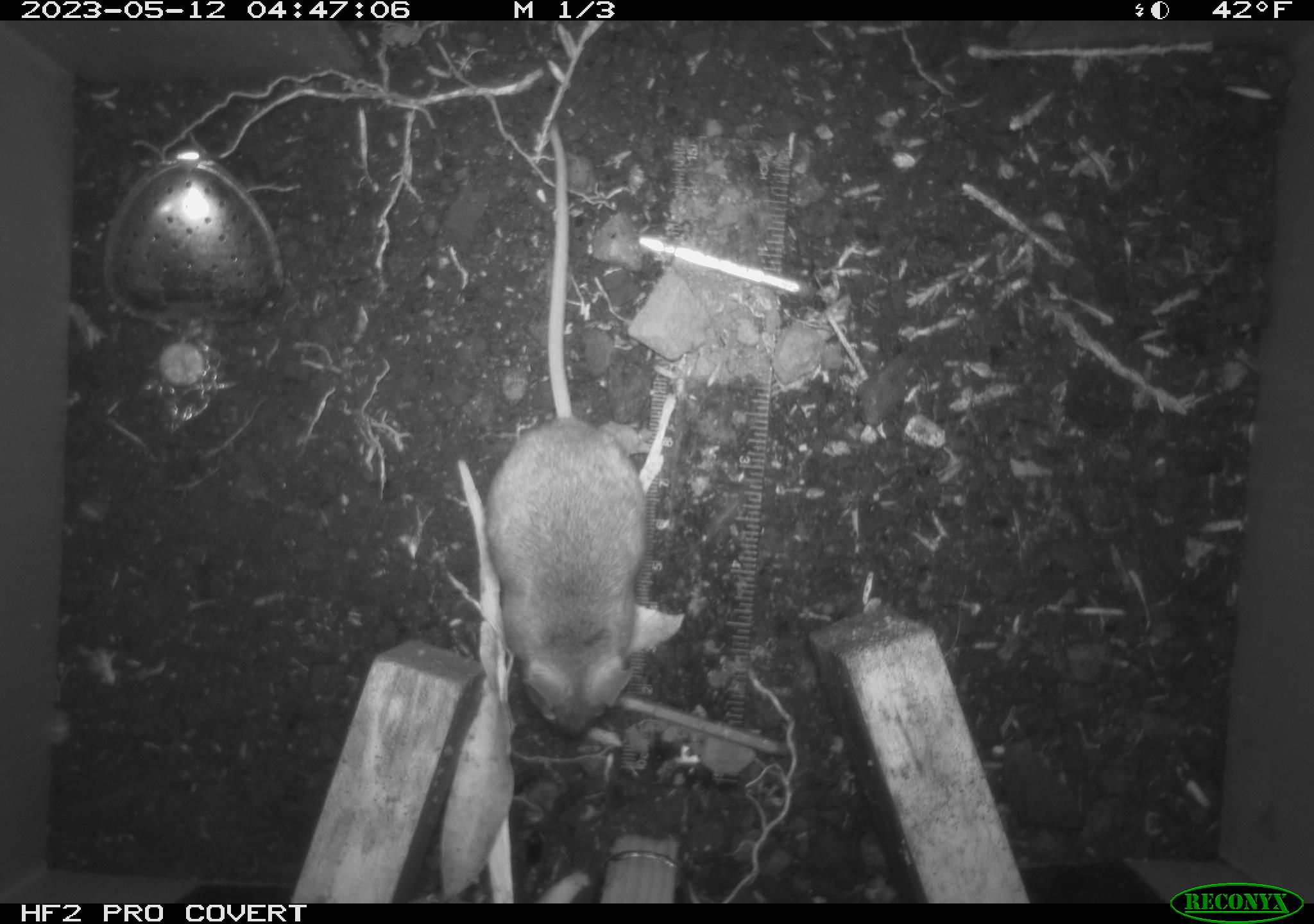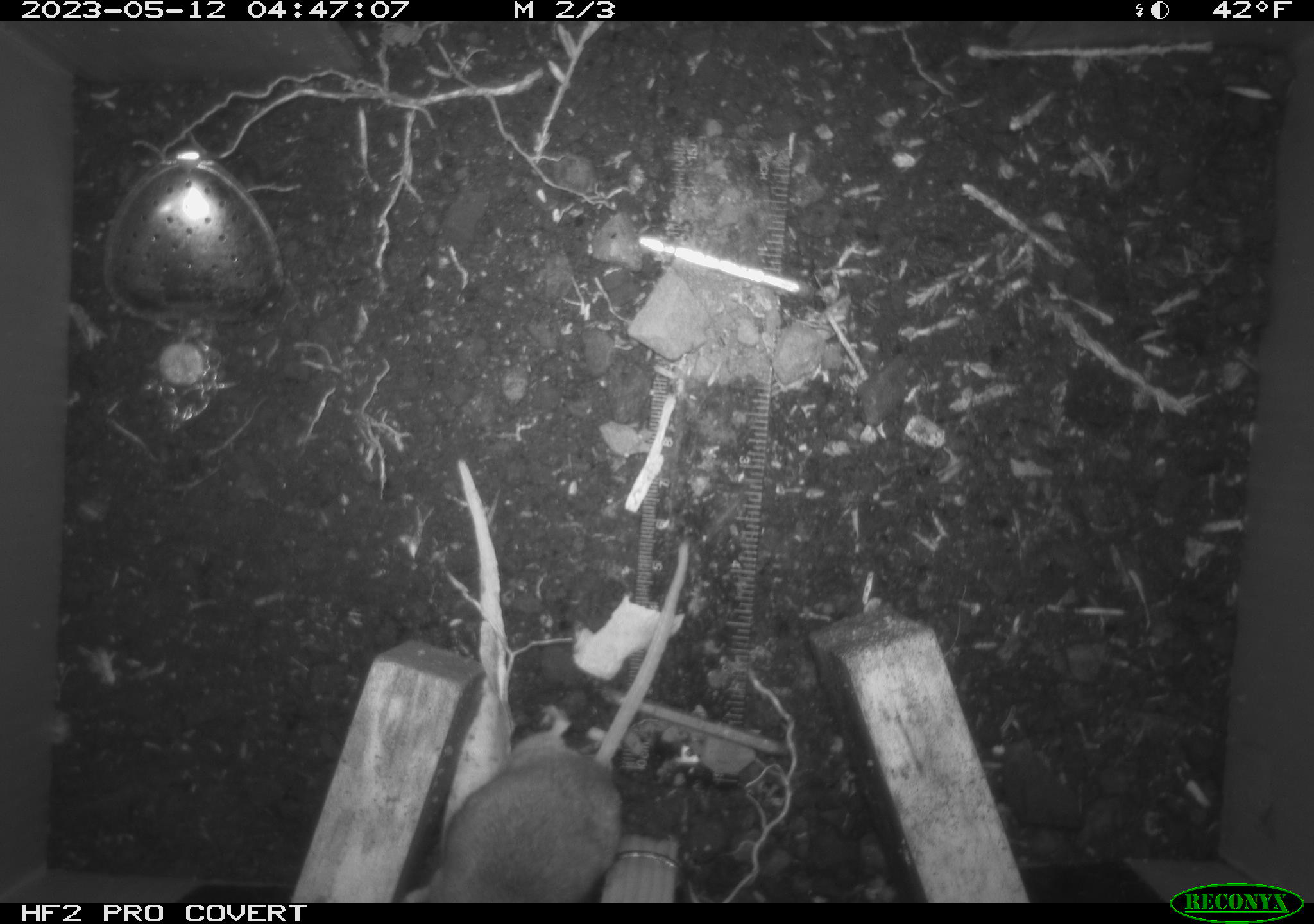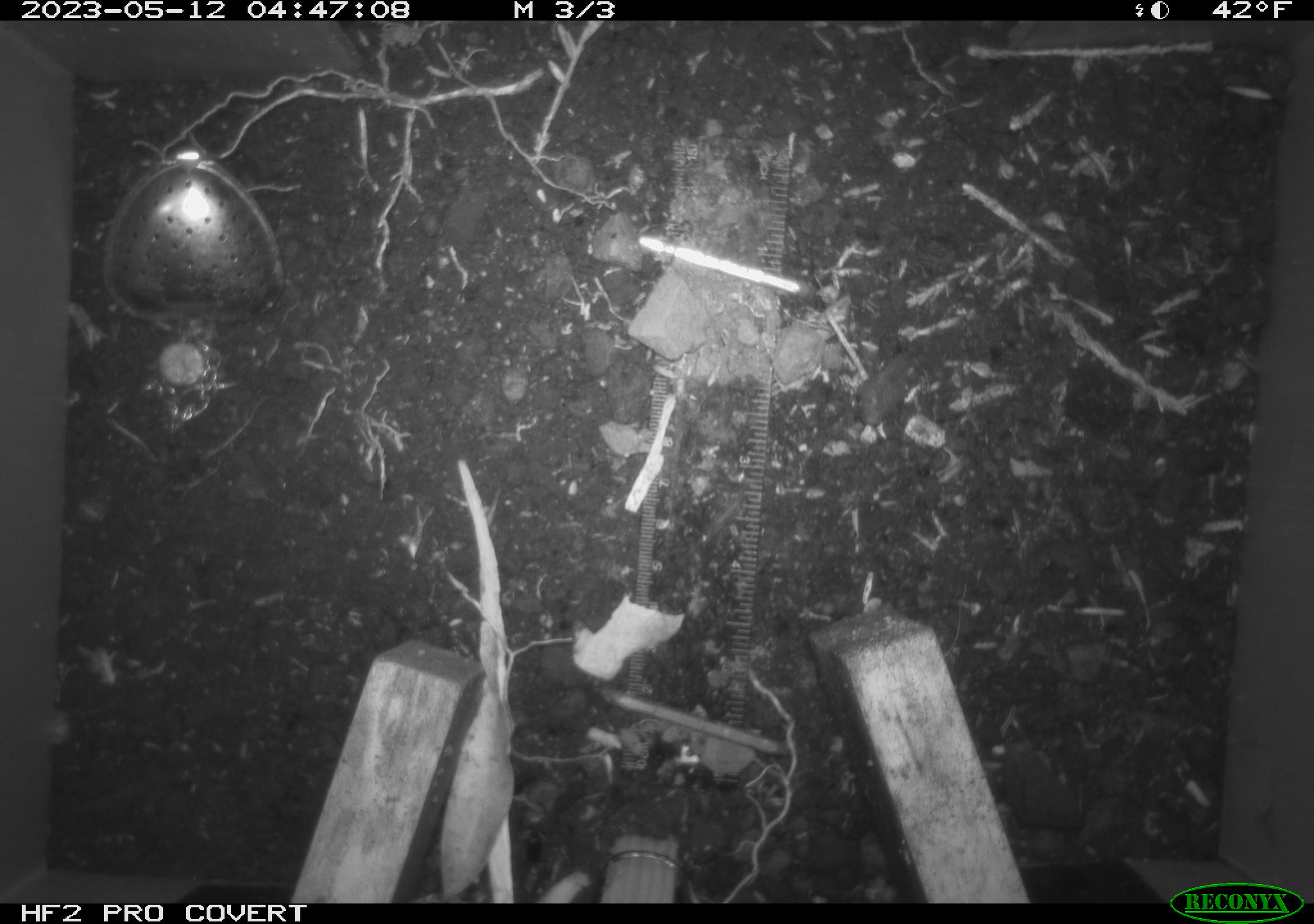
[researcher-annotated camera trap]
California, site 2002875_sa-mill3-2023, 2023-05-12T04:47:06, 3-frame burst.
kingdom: Animalia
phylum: Chordata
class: Mammalia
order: Rodentia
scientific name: Rodentia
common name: mouse species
Mouse species (Rodentia).